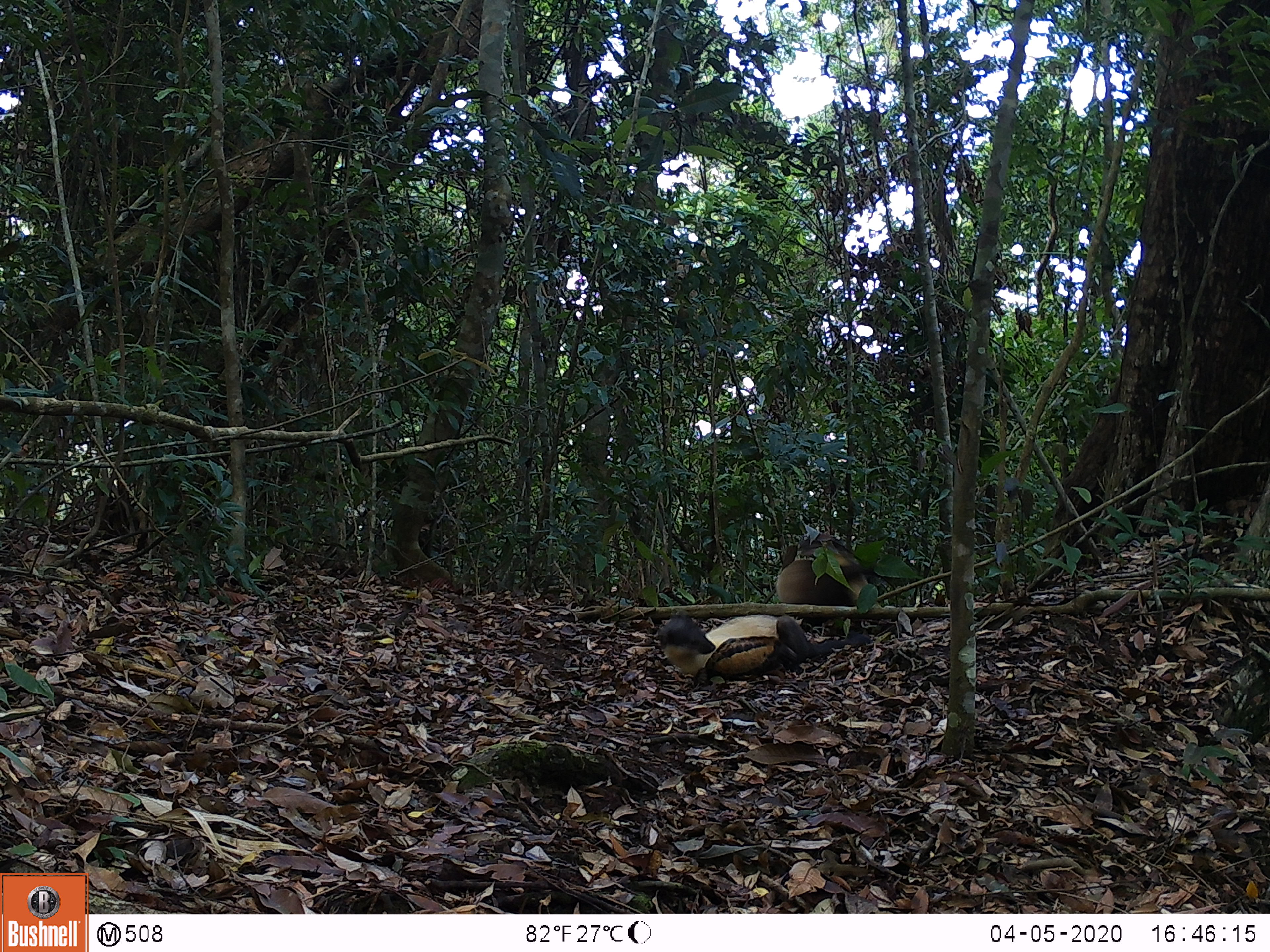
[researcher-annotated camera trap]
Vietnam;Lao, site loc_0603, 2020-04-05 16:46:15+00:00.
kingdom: Animalia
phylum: Chordata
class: Mammalia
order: Carnivora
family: Mustelidae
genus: Martes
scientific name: Martes flavigula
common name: yellow-throated marten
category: yellow throated marten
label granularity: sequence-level